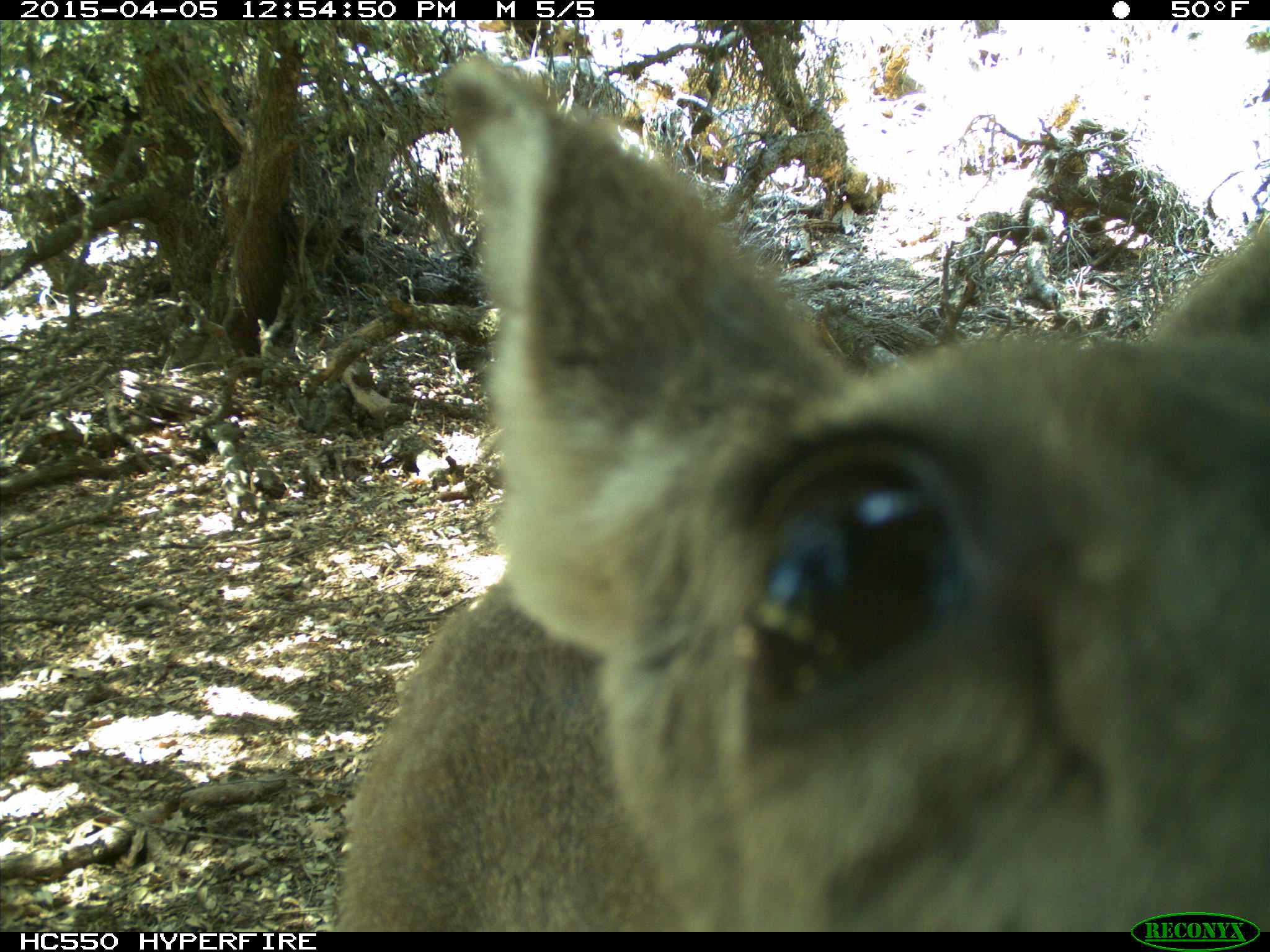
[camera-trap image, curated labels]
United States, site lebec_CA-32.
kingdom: Animalia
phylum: Chordata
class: Mammalia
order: Artiodactyla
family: Cervidae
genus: Odocoileus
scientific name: Odocoileus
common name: deer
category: unidentified deer